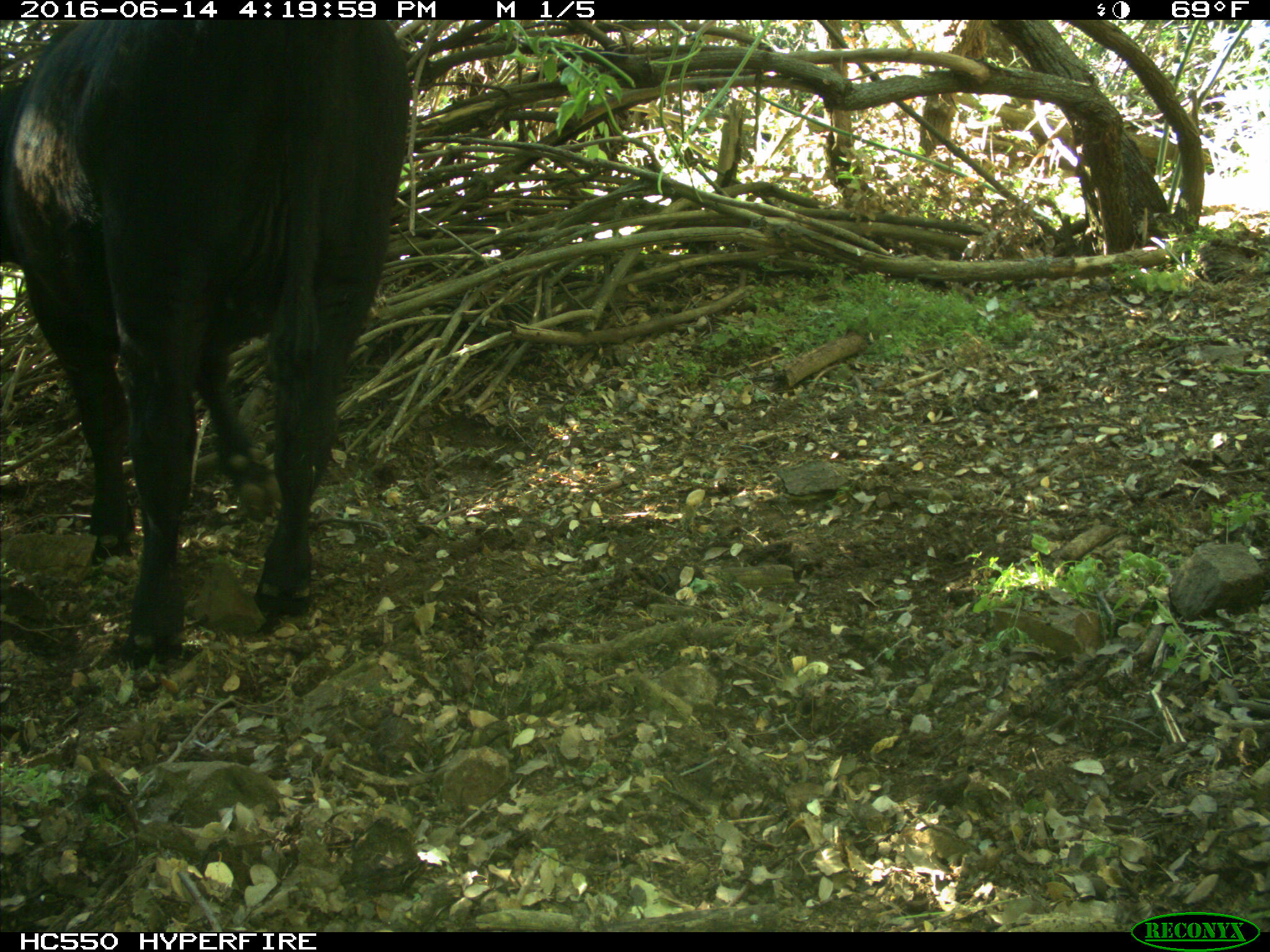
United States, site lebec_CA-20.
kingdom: Animalia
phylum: Chordata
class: Mammalia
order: Artiodactyla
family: Bovidae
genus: Bos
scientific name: Bos taurus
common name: domestic cow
Bos taurus (domestic cow).